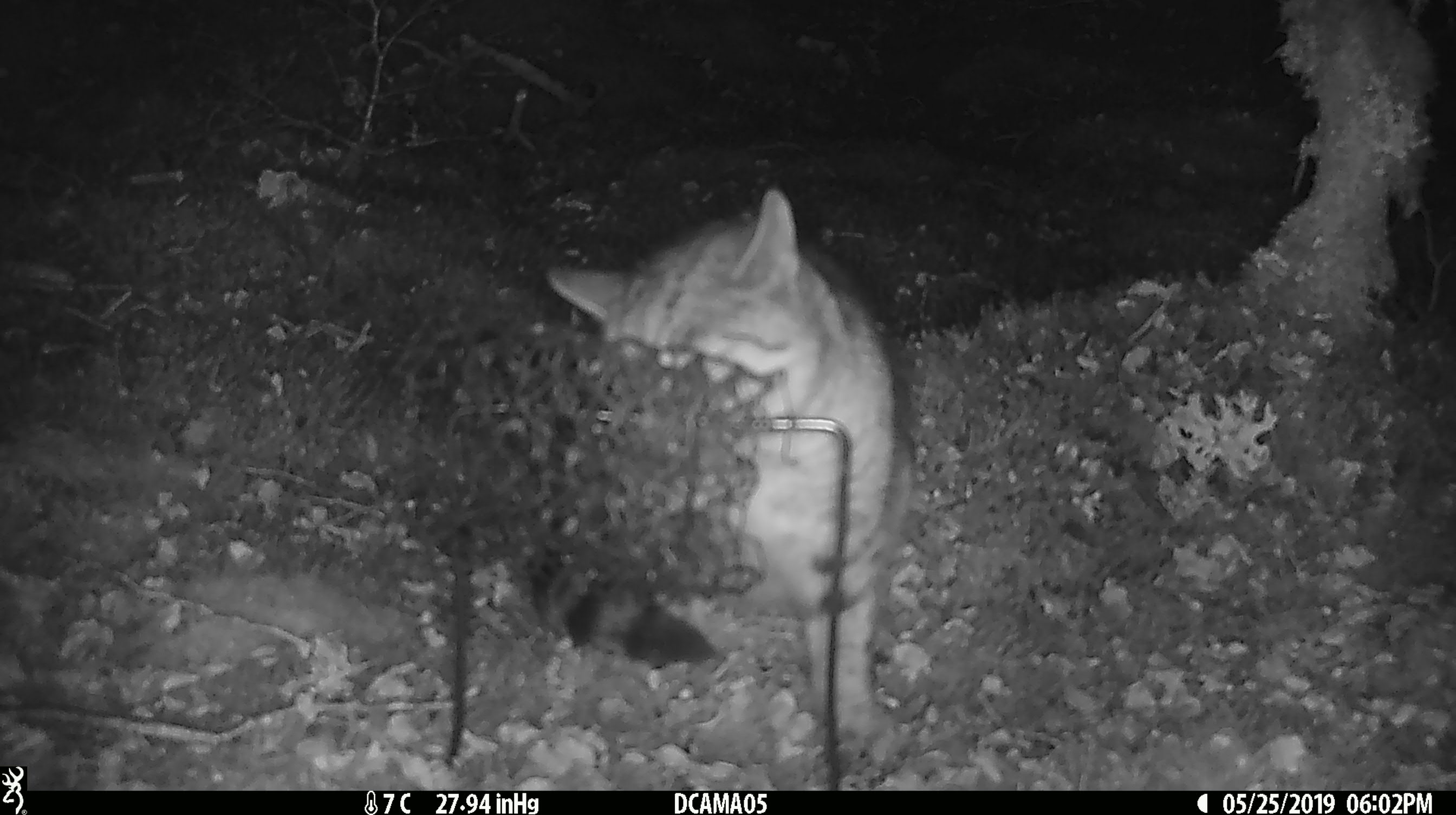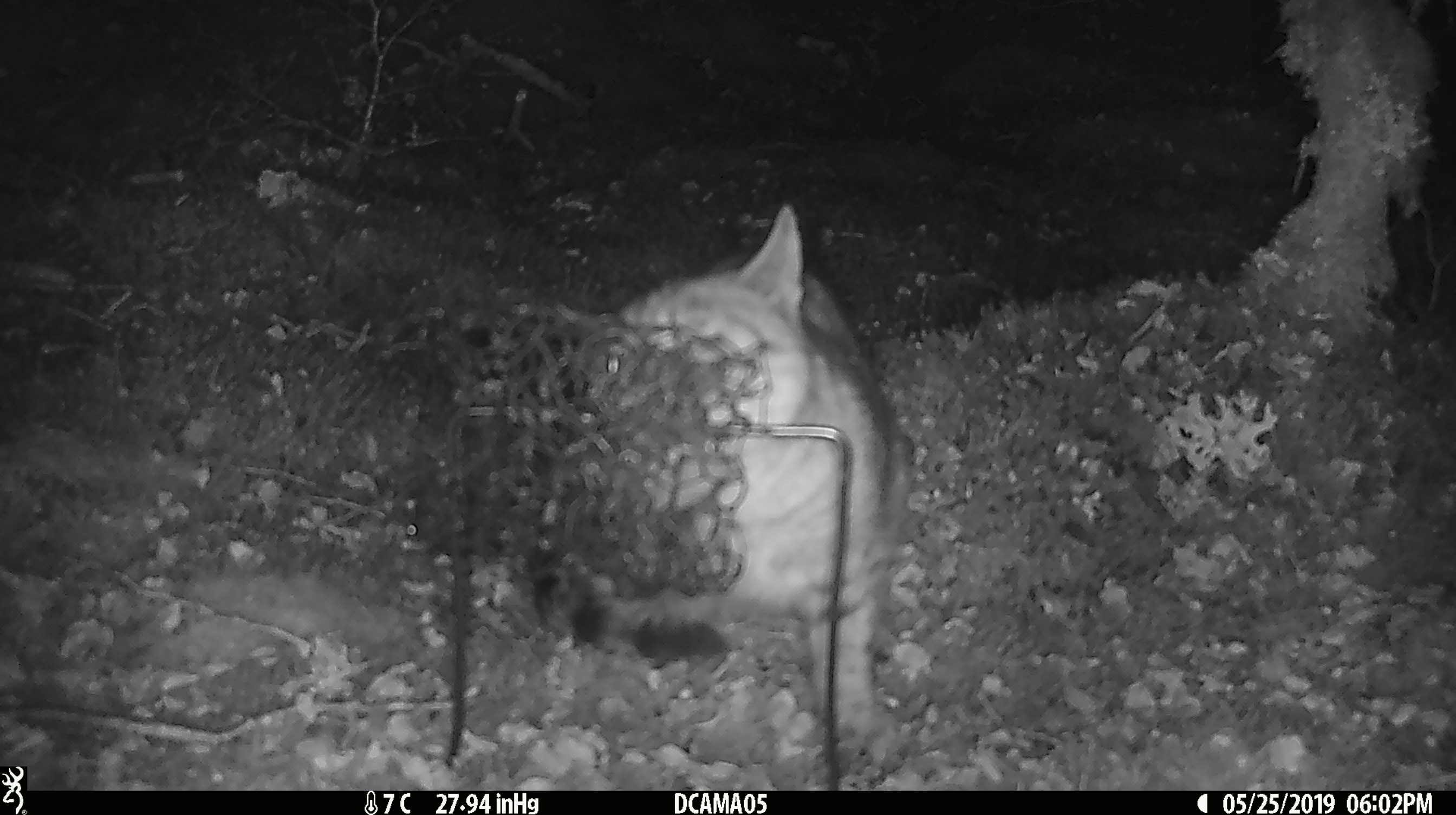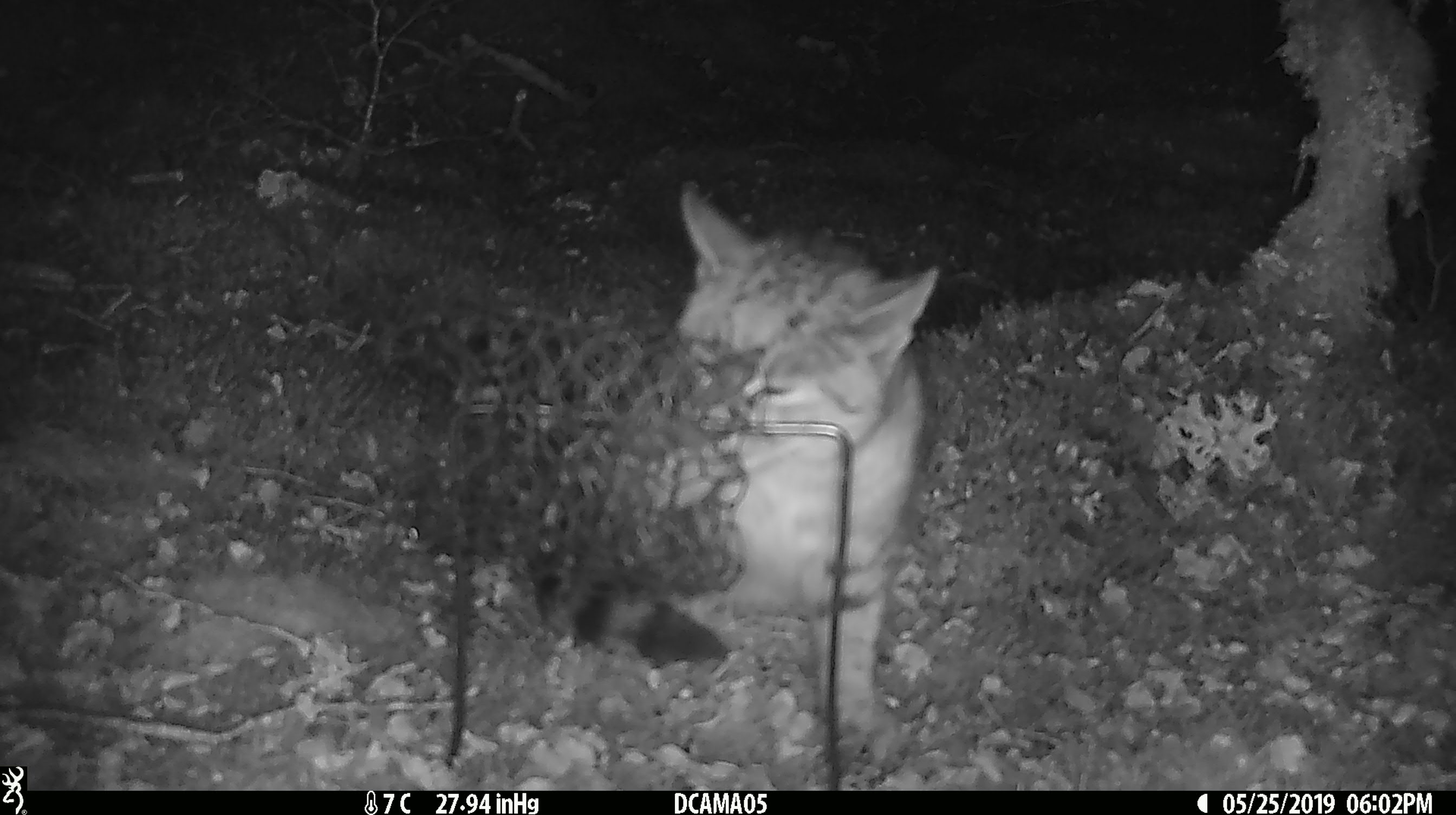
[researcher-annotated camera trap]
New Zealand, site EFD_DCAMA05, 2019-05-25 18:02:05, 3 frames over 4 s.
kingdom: Animalia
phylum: Chordata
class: Mammalia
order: Carnivora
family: Felidae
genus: Felis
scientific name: Felis catus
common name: domestic cat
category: cat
Cat (domestic cat) (Felis catus).